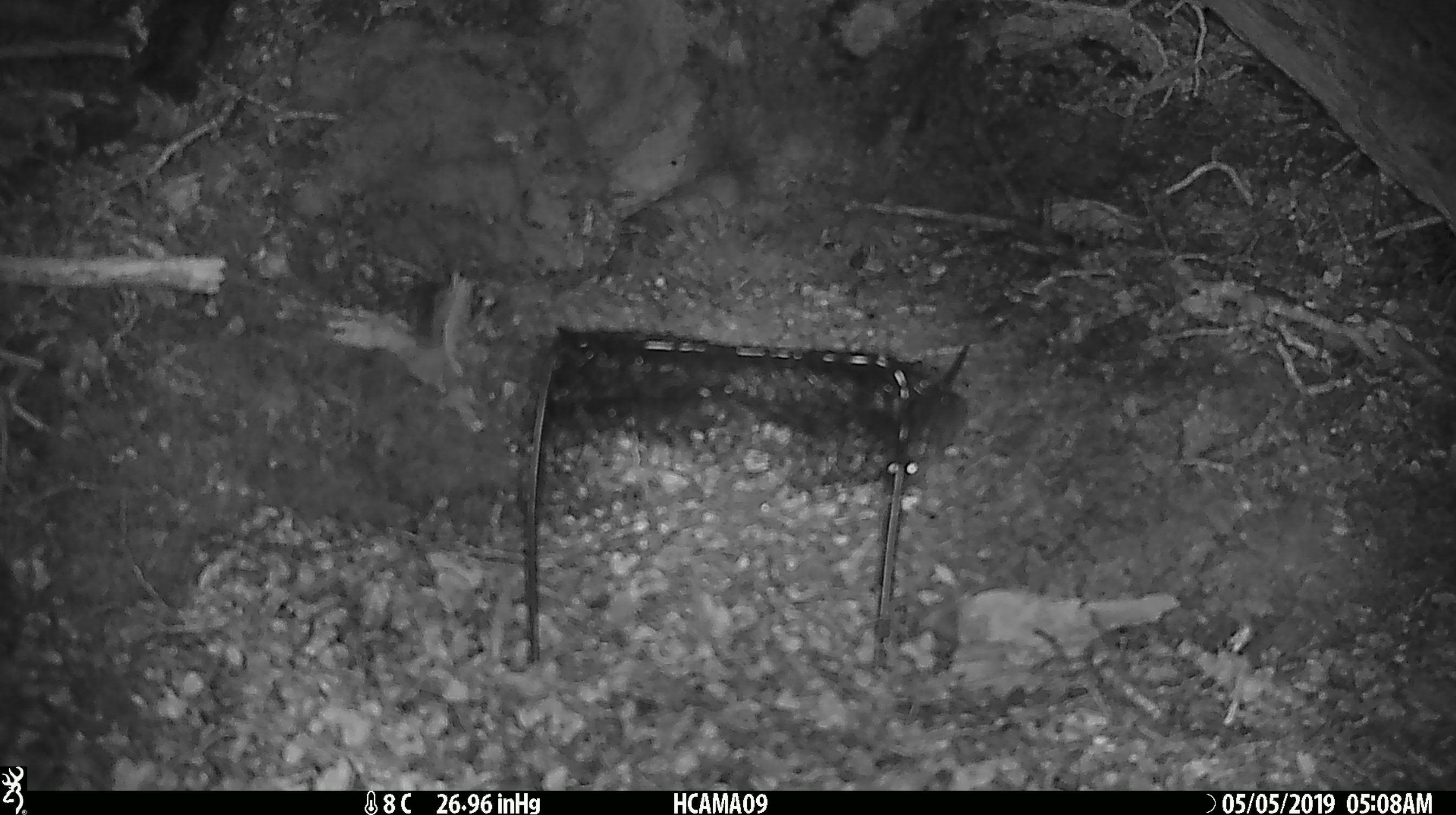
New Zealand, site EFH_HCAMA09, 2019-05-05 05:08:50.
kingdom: Animalia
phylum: Chordata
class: Mammalia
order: Rodentia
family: Muridae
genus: Rattus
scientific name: Rattus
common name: rat